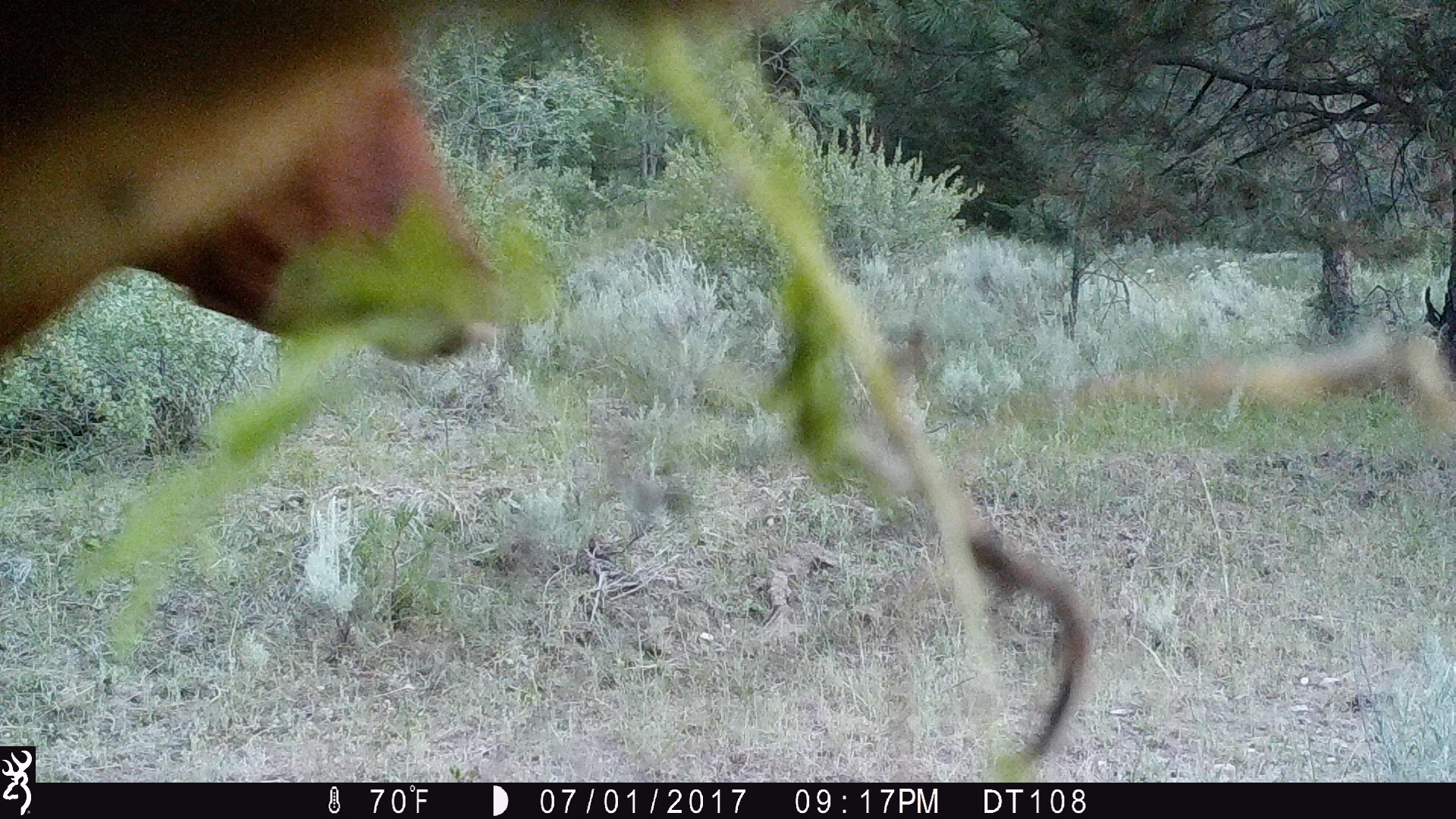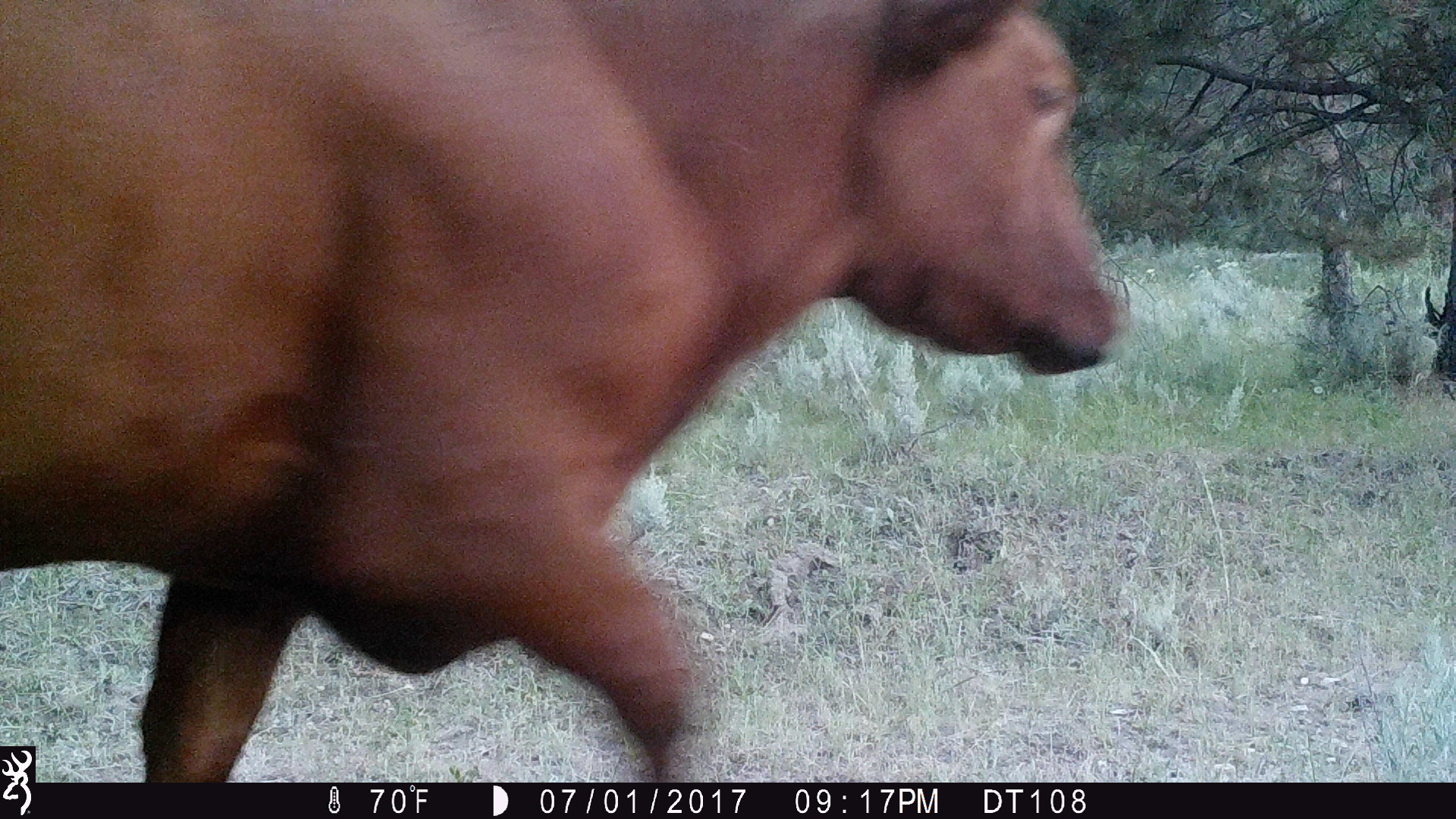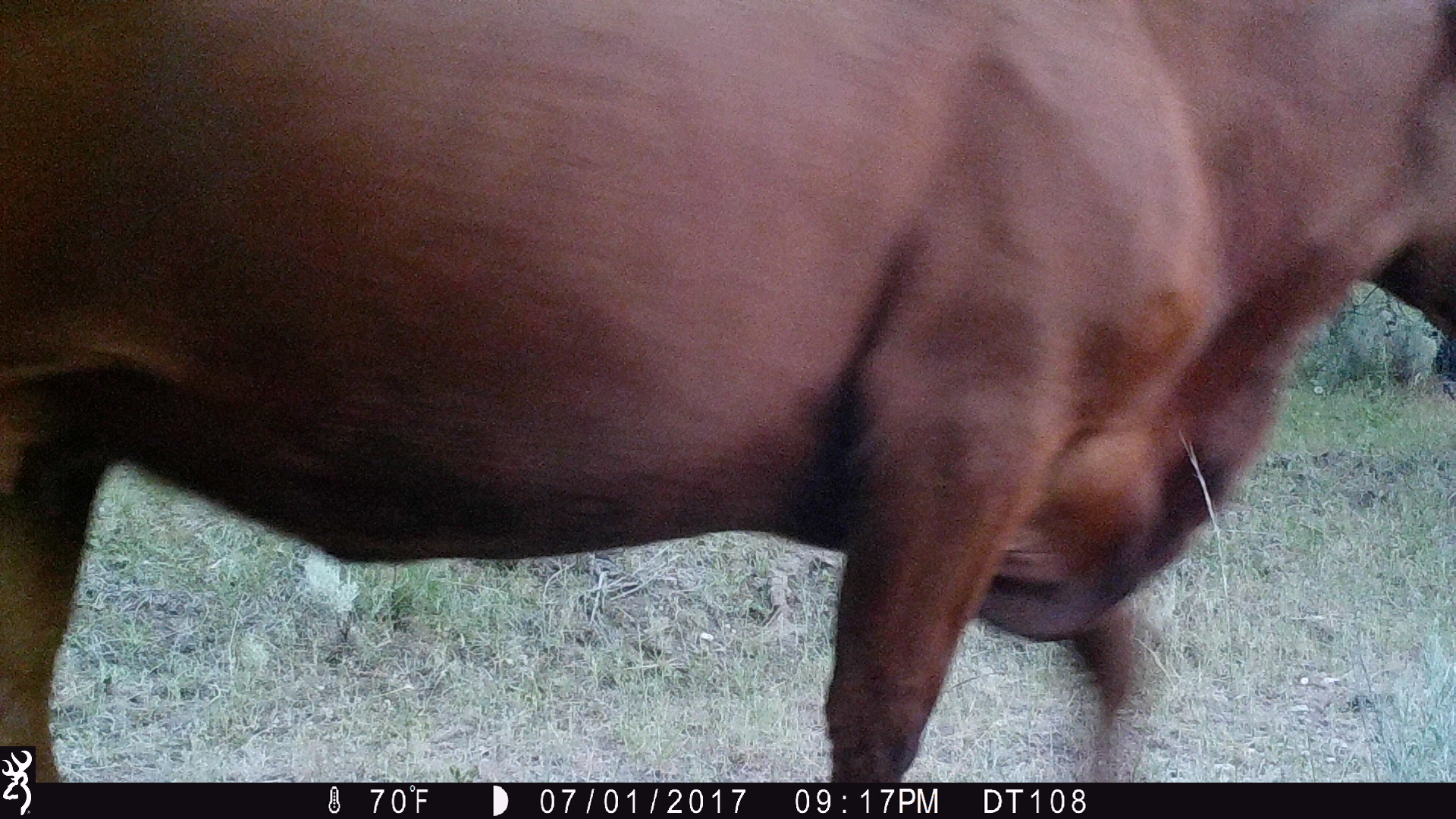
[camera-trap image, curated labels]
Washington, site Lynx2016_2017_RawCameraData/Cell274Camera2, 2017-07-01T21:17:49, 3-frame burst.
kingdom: Animalia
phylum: Chordata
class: Mammalia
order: Artiodactyla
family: Bovidae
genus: Bos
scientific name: Bos taurus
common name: domestic cattle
Domestic cattle (Bos taurus). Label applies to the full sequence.